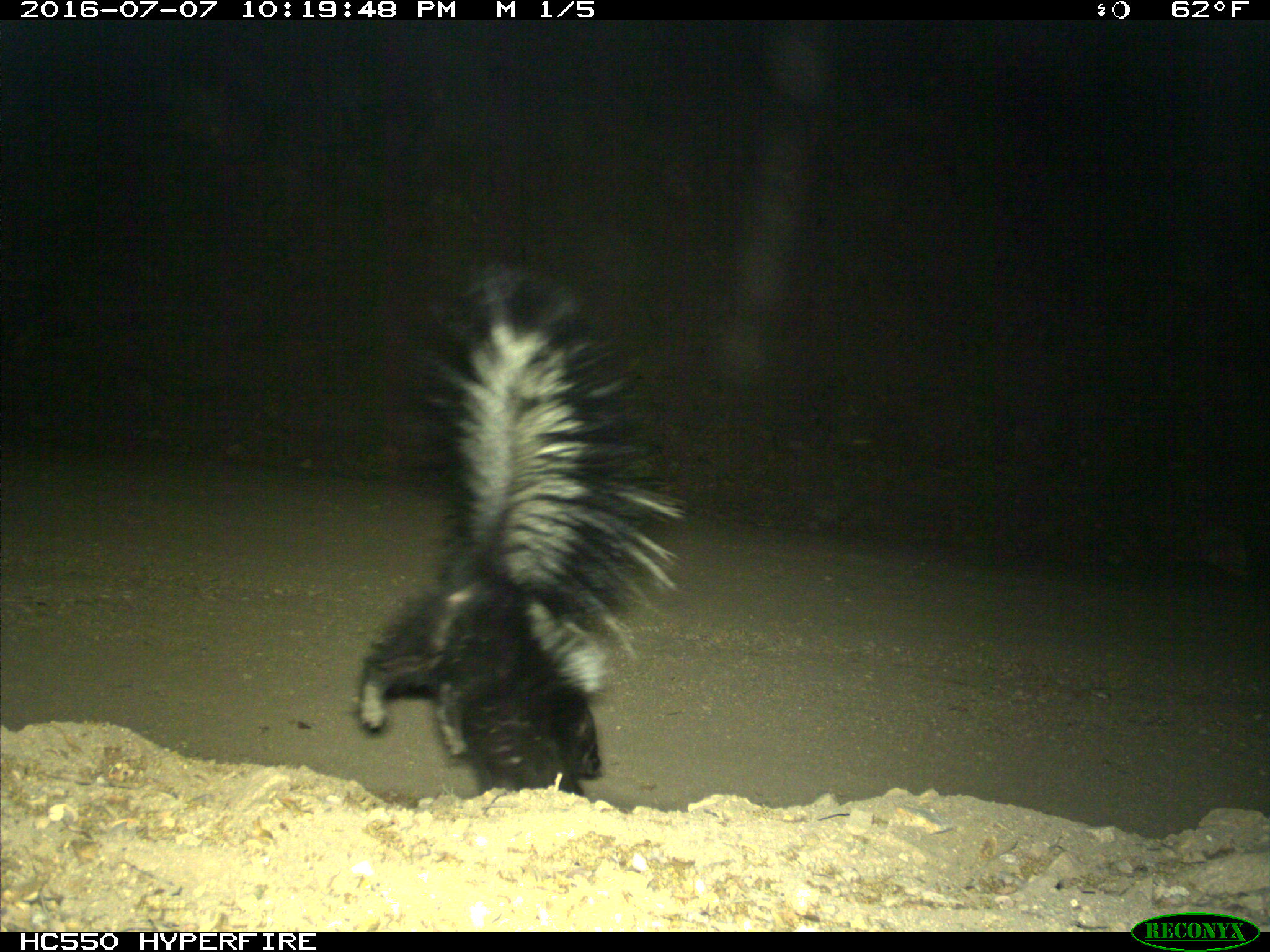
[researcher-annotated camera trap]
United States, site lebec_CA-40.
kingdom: Animalia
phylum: Chordata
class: Mammalia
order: Carnivora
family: Mephitidae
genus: Mephitis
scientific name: Mephitis mephitis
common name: striped skunk